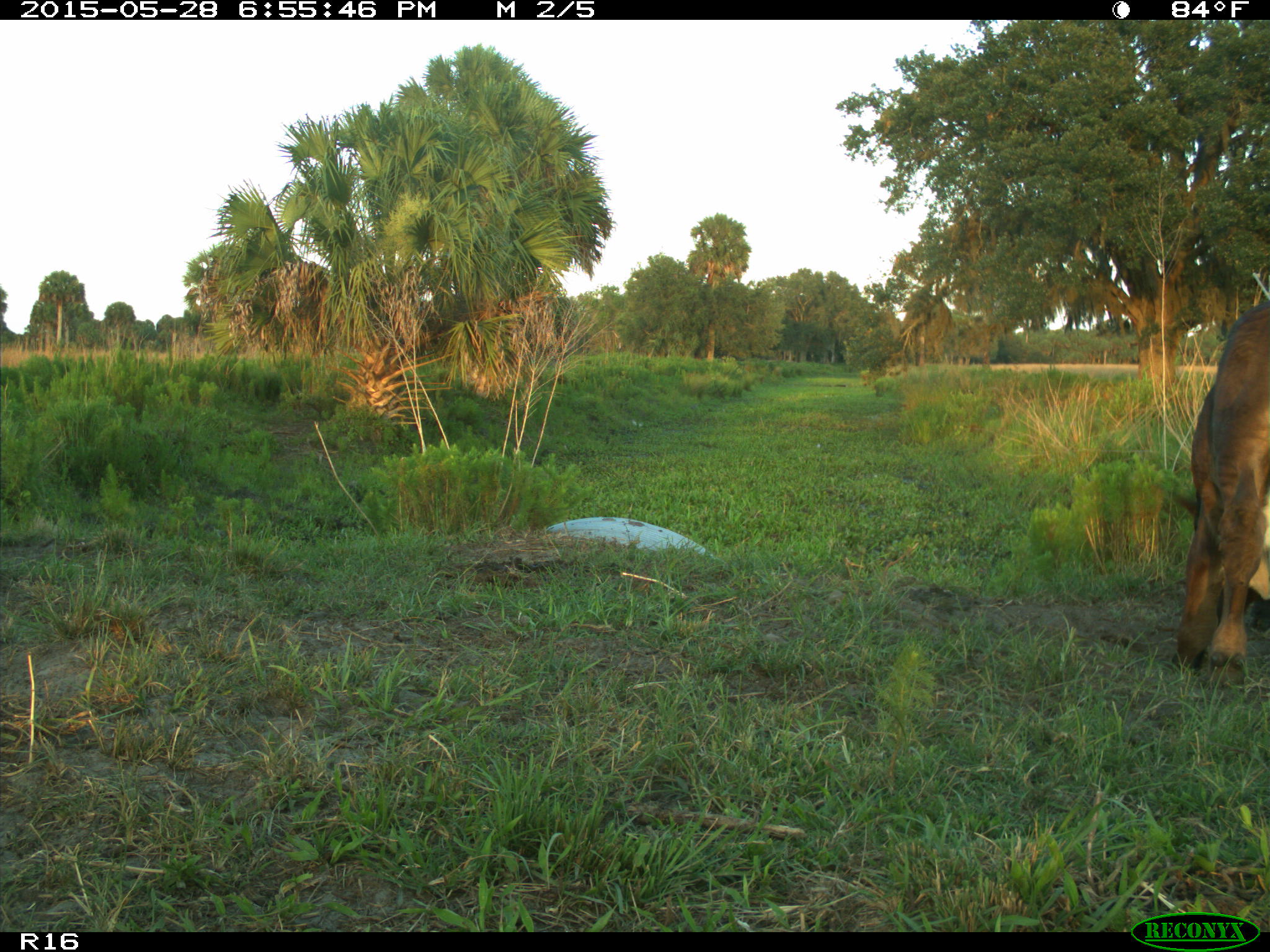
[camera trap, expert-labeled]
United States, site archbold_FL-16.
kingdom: Animalia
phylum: Chordata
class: Mammalia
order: Artiodactyla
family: Bovidae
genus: Bos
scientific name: Bos taurus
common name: domestic cow